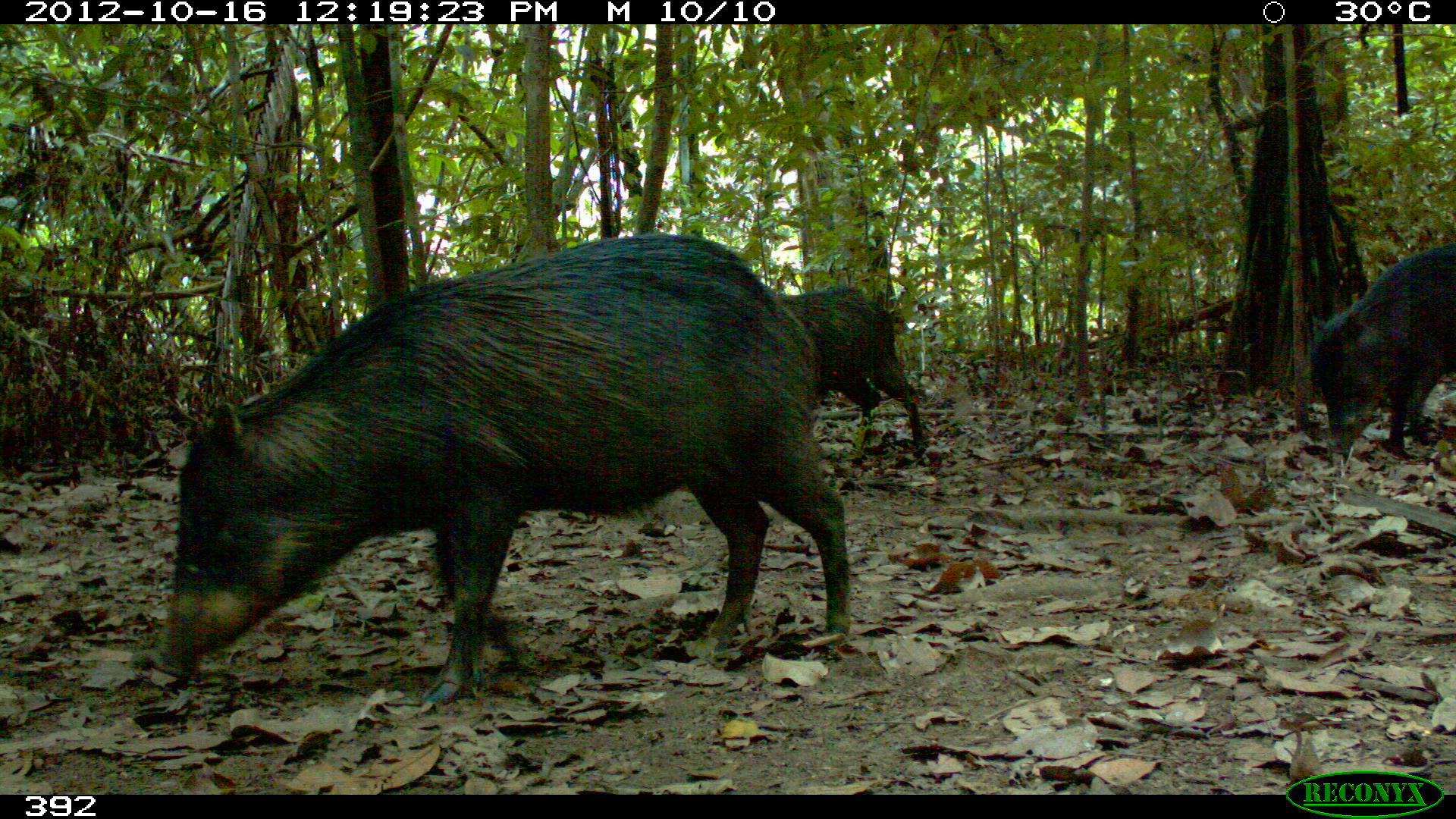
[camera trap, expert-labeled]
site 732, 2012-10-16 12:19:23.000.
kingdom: Animalia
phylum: Chordata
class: Mammalia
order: Artiodactyla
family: Tayassuidae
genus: Tayassu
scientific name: Tayassu pecari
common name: white-lipped peccary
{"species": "Tayassu pecari (white-lipped peccary)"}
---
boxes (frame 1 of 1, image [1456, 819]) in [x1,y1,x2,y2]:
tayassu pecari: [150,233,851,706]; [1307,241,1455,459]; [776,286,925,455]